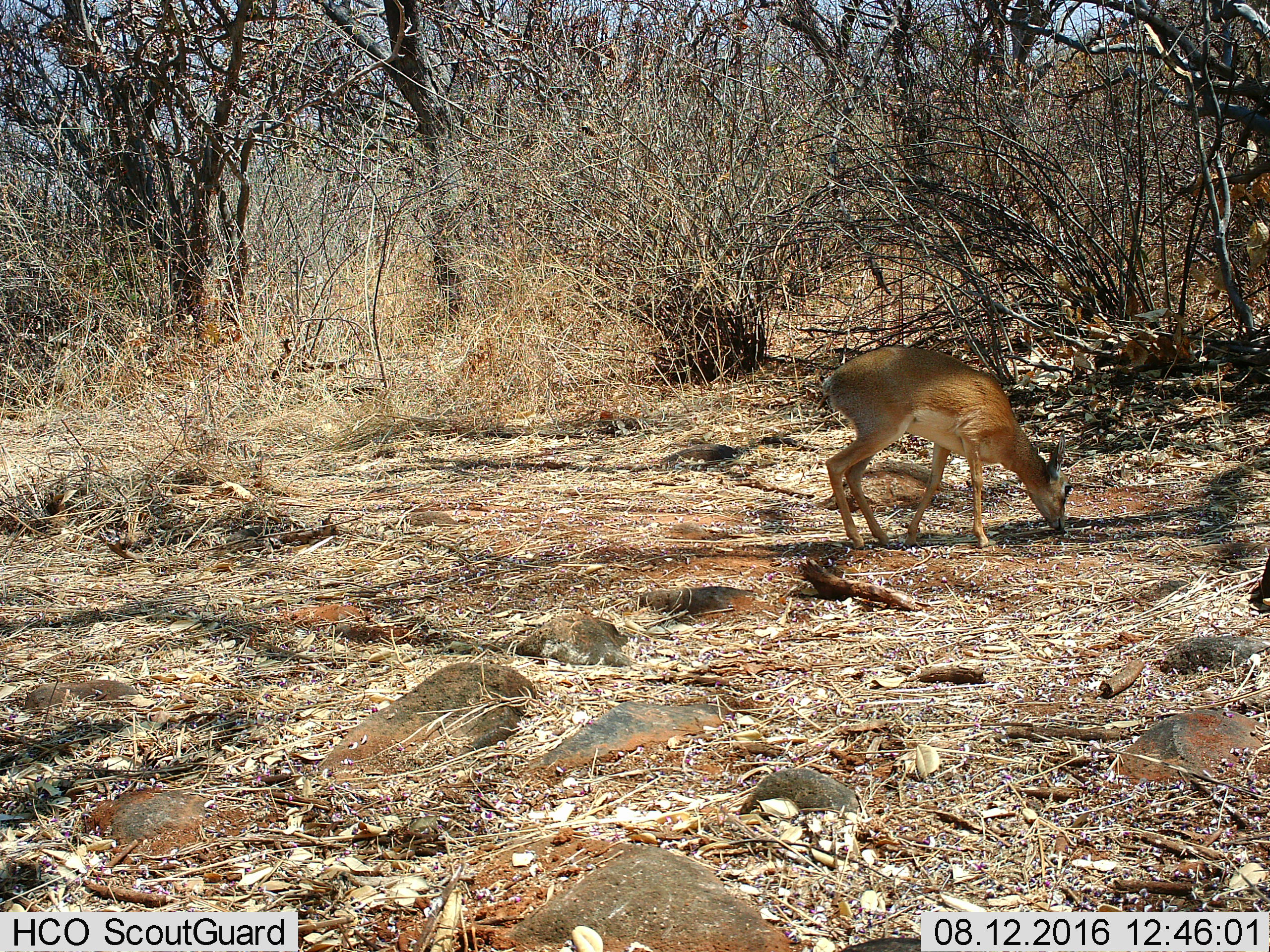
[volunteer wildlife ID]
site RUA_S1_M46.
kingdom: Animalia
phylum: Chordata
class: Mammalia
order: Artiodactyla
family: Bovidae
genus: Madoqua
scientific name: Madoqua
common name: dik-dik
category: dikdik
Dikdik (dik-dik) (Madoqua), count 1. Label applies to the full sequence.